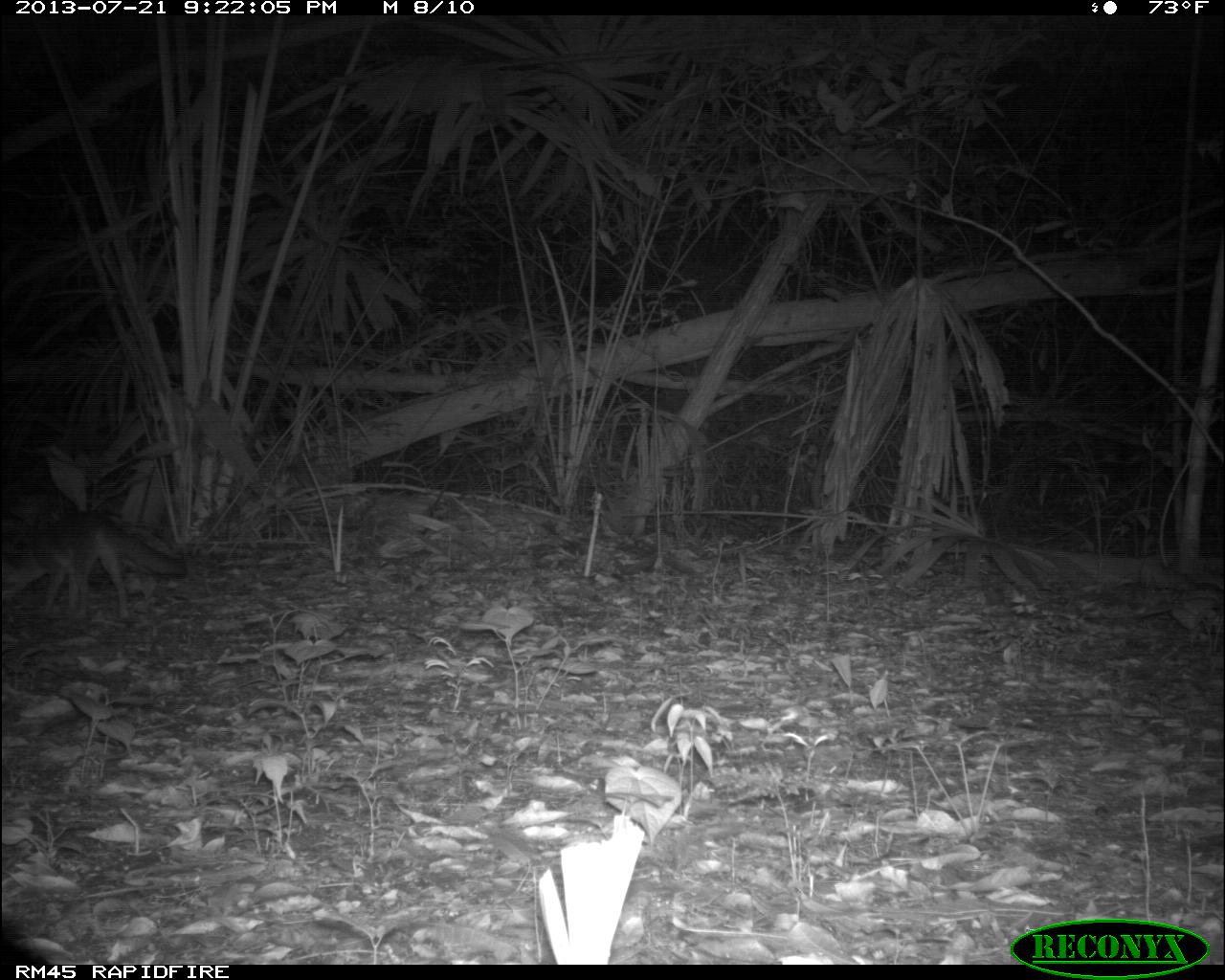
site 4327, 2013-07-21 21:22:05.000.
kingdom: Animalia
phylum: Chordata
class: Mammalia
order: Carnivora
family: Canidae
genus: Urocyon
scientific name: Urocyon cinereoargenteus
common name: gray fox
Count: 1.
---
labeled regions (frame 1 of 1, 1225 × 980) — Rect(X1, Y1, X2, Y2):
urocyon cinereoargenteus: Rect(0, 515, 187, 618)